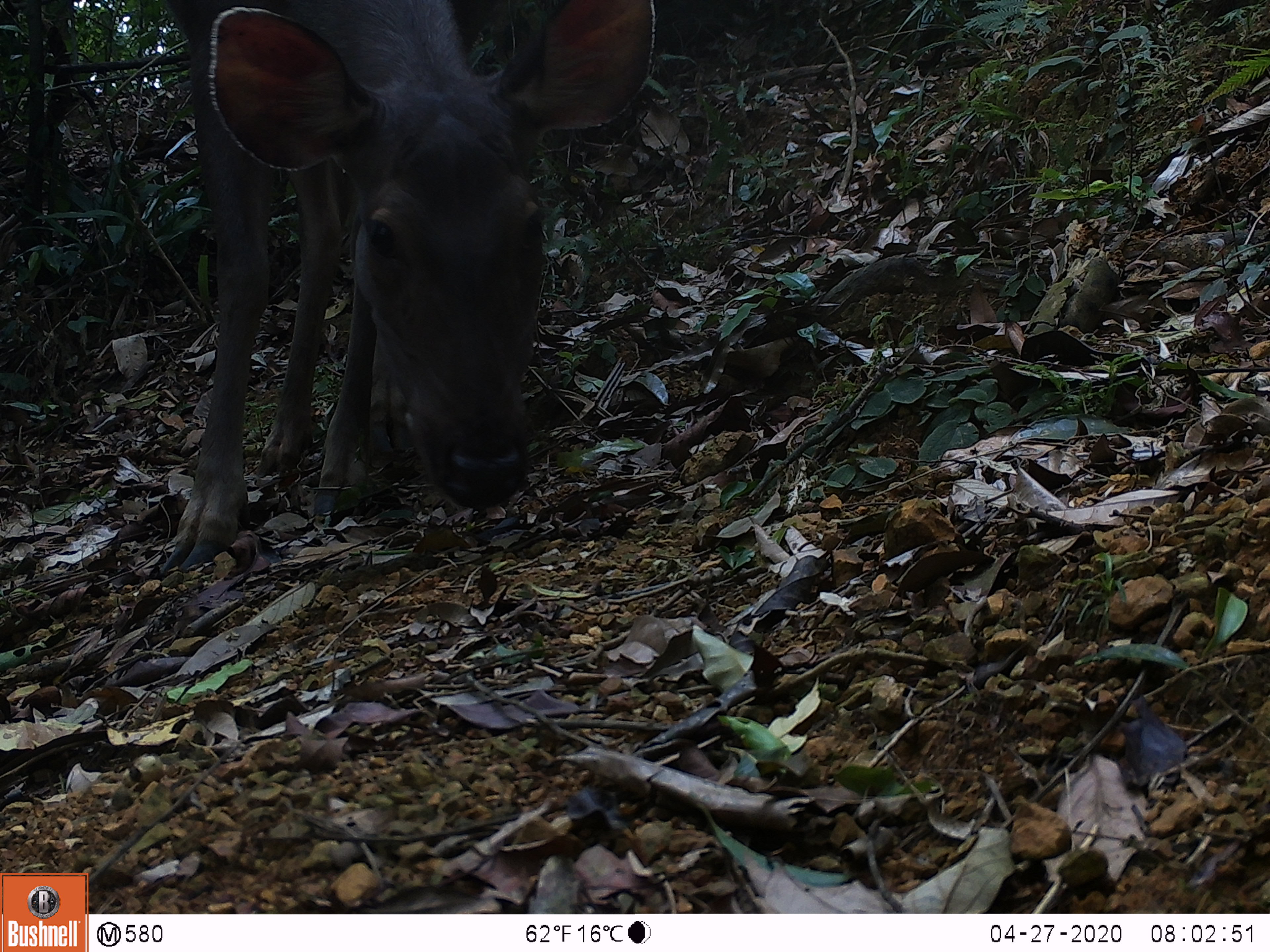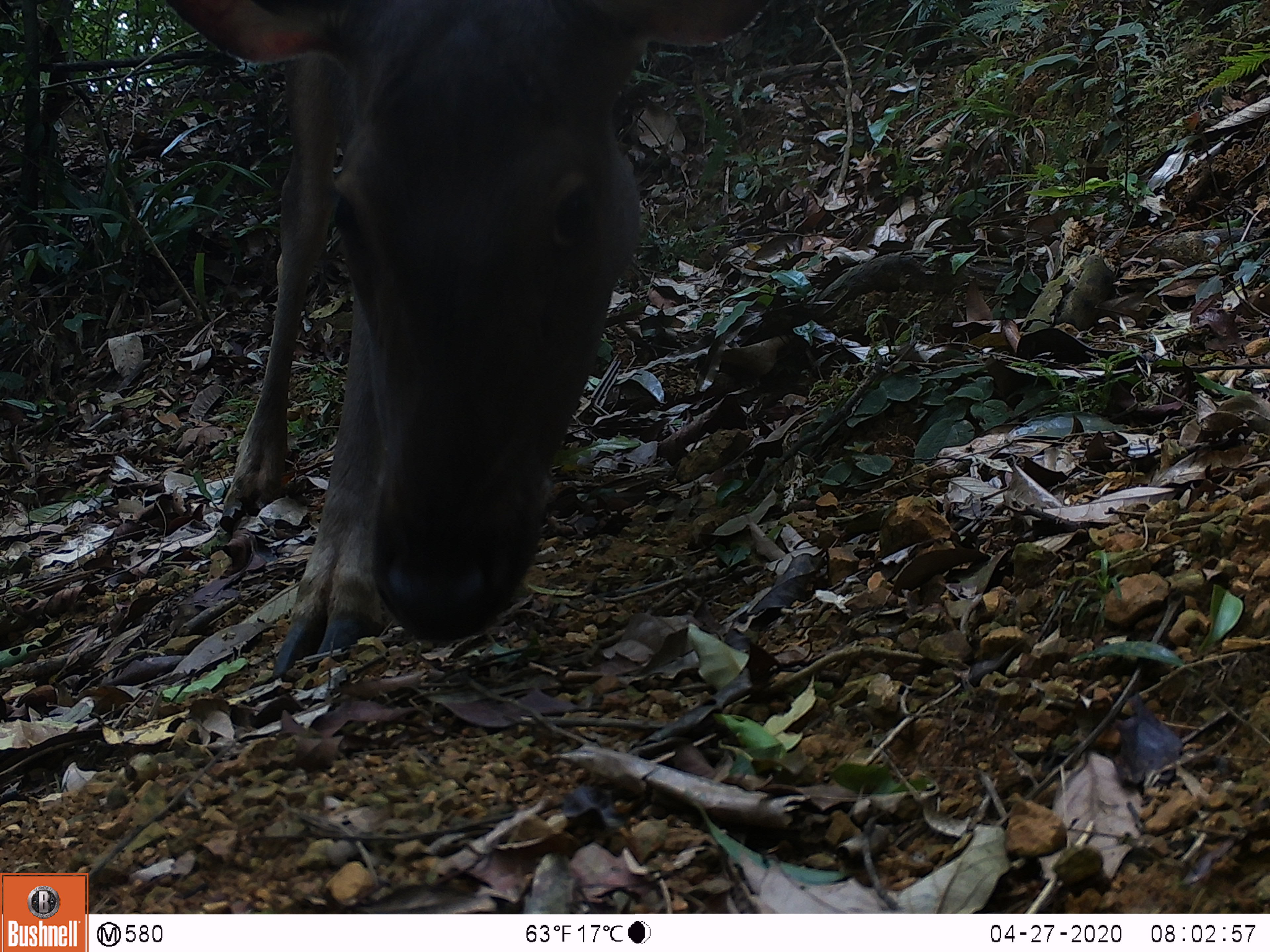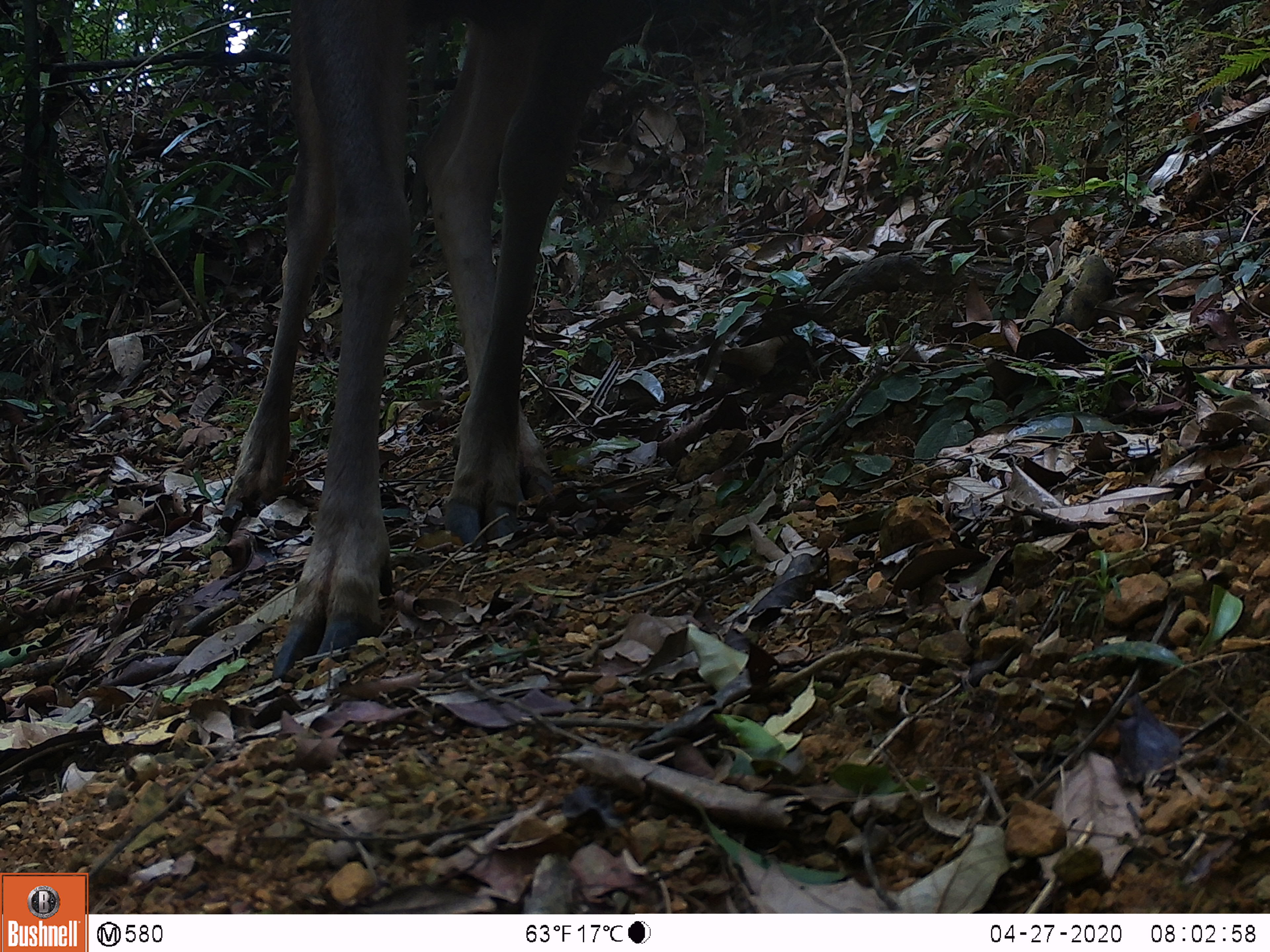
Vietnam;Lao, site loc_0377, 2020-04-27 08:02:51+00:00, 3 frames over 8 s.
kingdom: Animalia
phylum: Chordata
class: Mammalia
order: Artiodactyla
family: Cervidae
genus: Rusa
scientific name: Rusa unicolor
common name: sambar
Sambar (Rusa unicolor). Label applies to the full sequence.